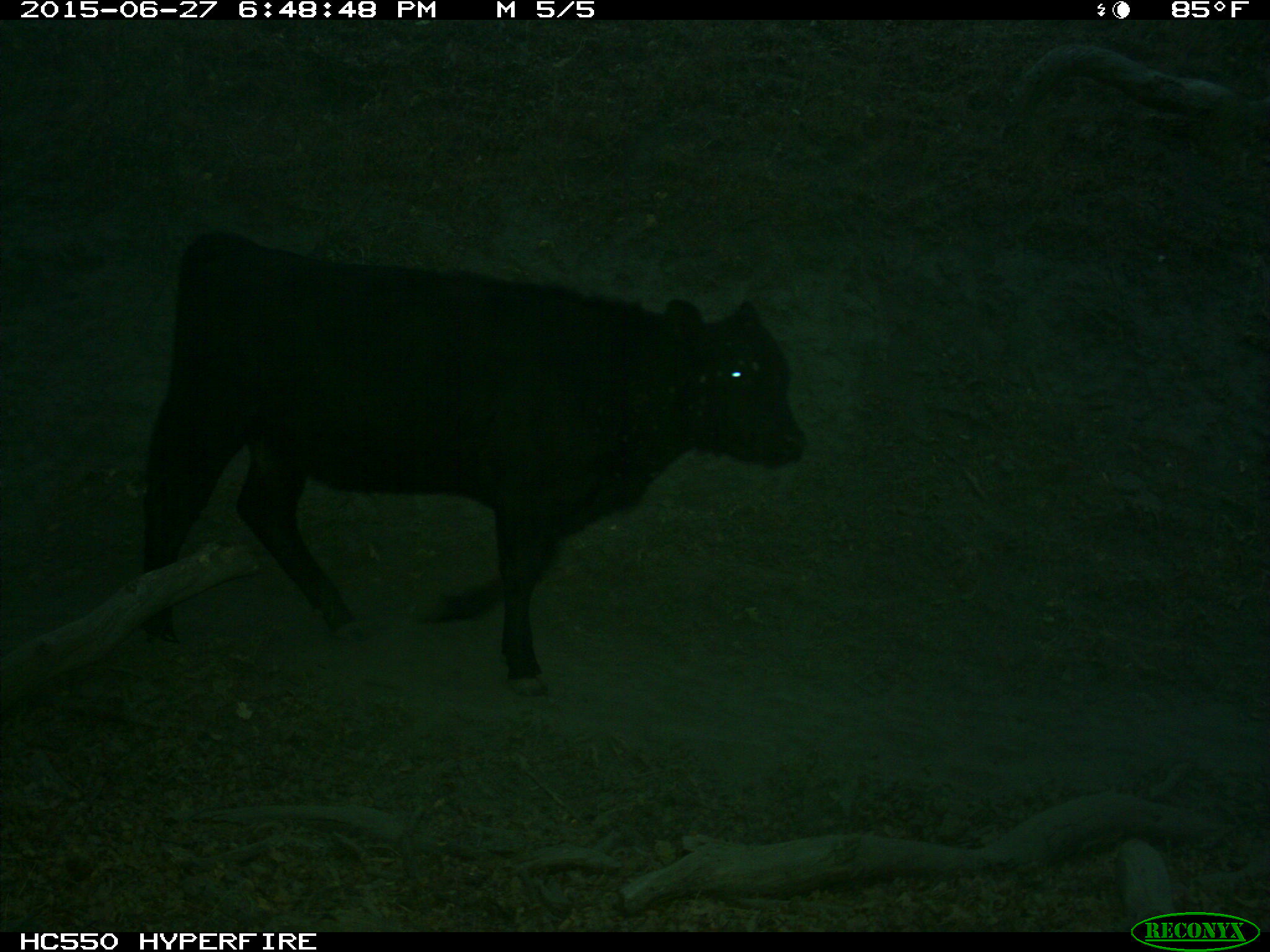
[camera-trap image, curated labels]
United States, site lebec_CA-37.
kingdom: Animalia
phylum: Chordata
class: Mammalia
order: Artiodactyla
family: Bovidae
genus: Bos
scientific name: Bos taurus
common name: domestic cow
Bos taurus (domestic cow).